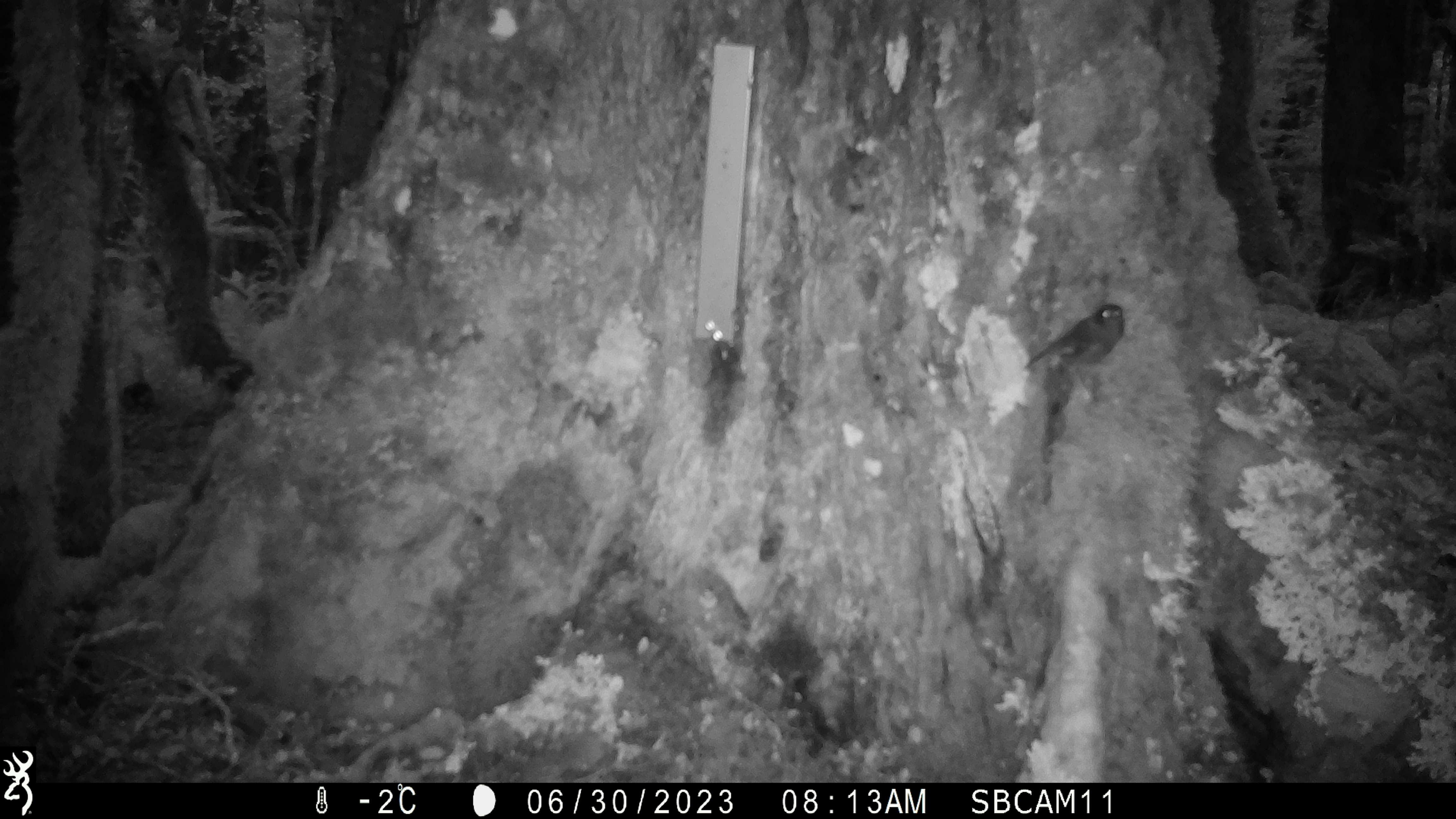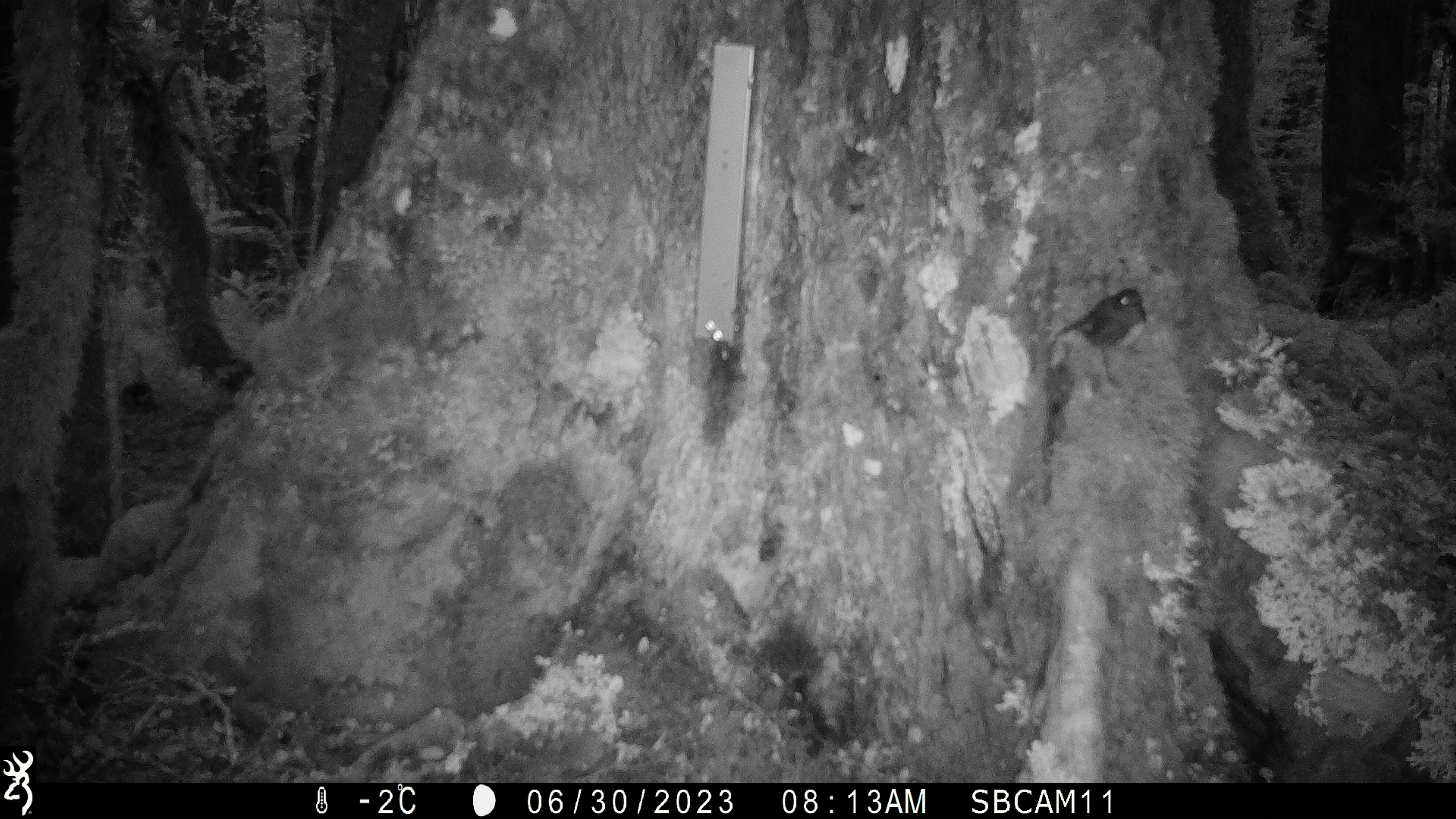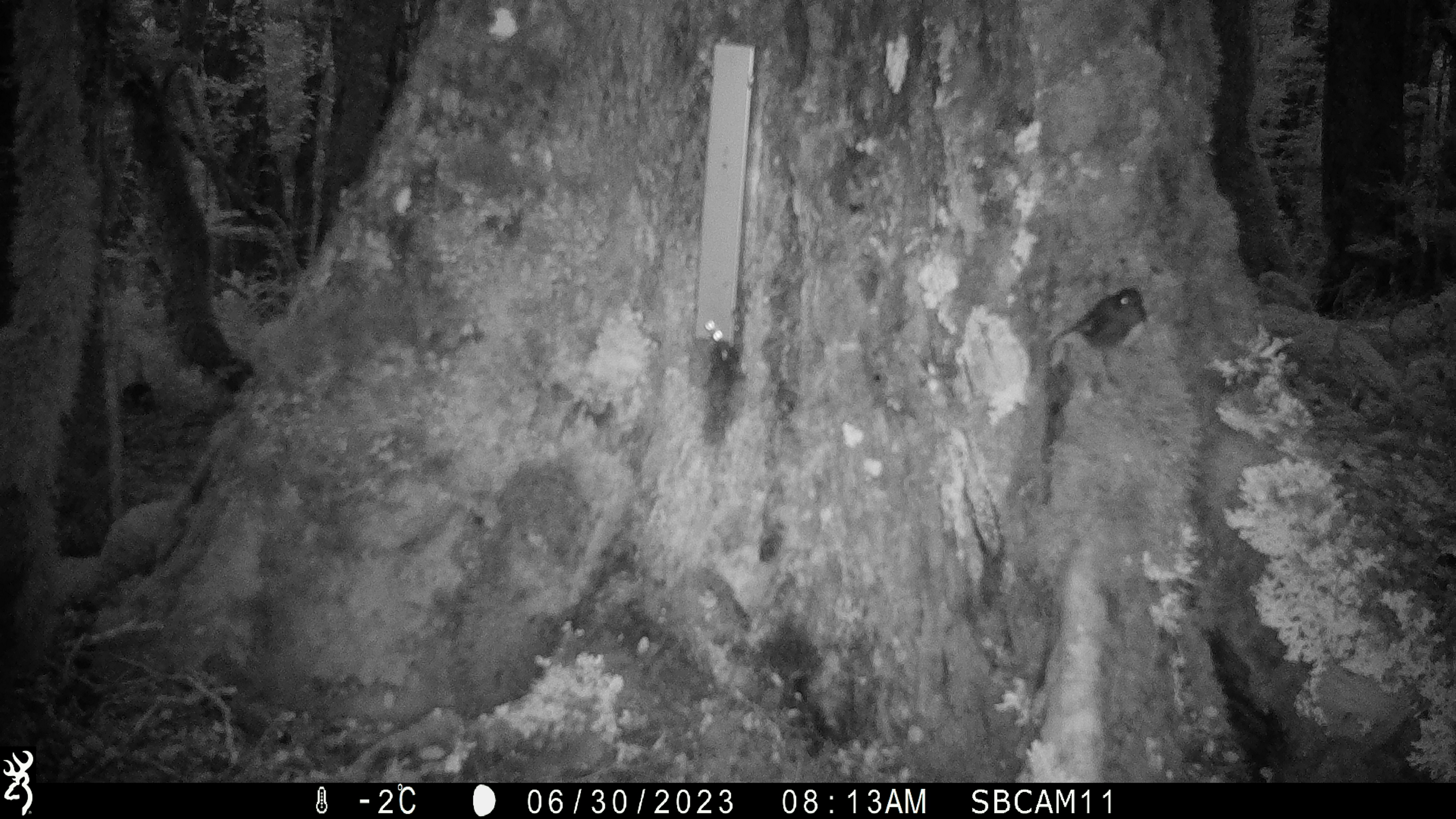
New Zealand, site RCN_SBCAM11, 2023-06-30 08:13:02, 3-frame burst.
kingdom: Animalia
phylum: Chordata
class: Aves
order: Passeriformes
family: Petroicidae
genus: Petroica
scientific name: Petroica australis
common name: new zealand robin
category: robin